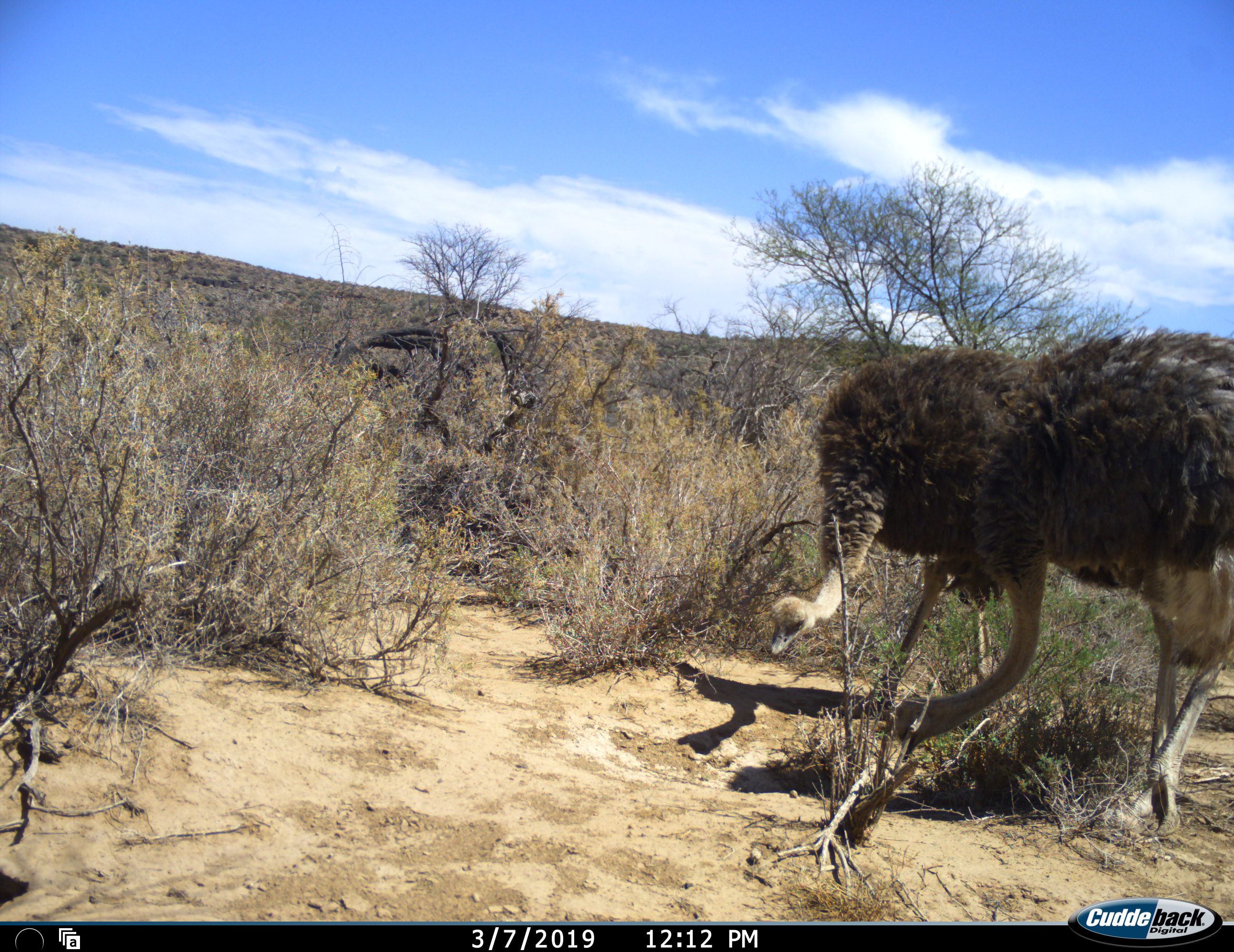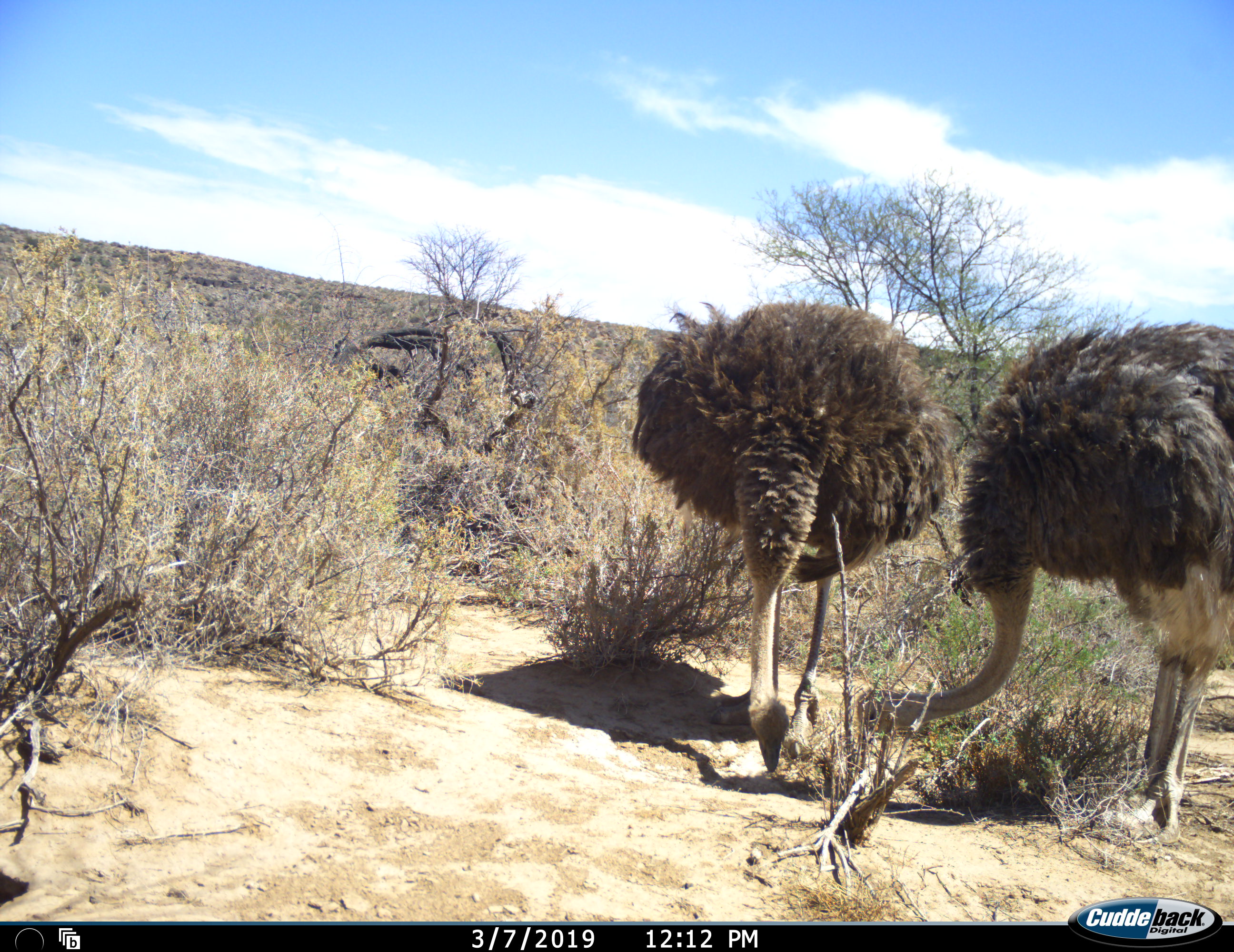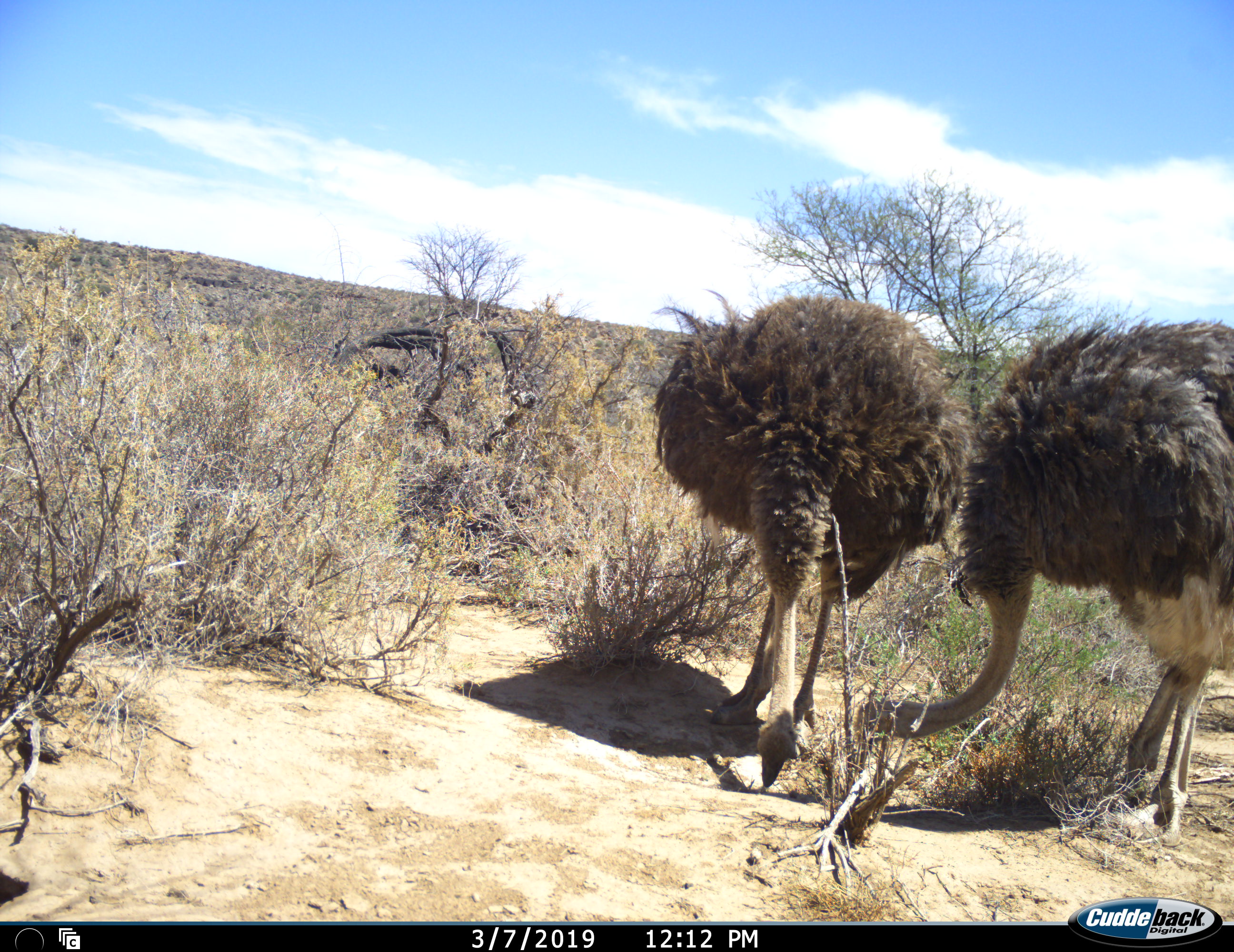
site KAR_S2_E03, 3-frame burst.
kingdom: Animalia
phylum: Chordata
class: Aves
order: Struthioniformes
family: Struthionidae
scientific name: Struthionidae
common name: ostrich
Ostrich (Struthionidae), count 2. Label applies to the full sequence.